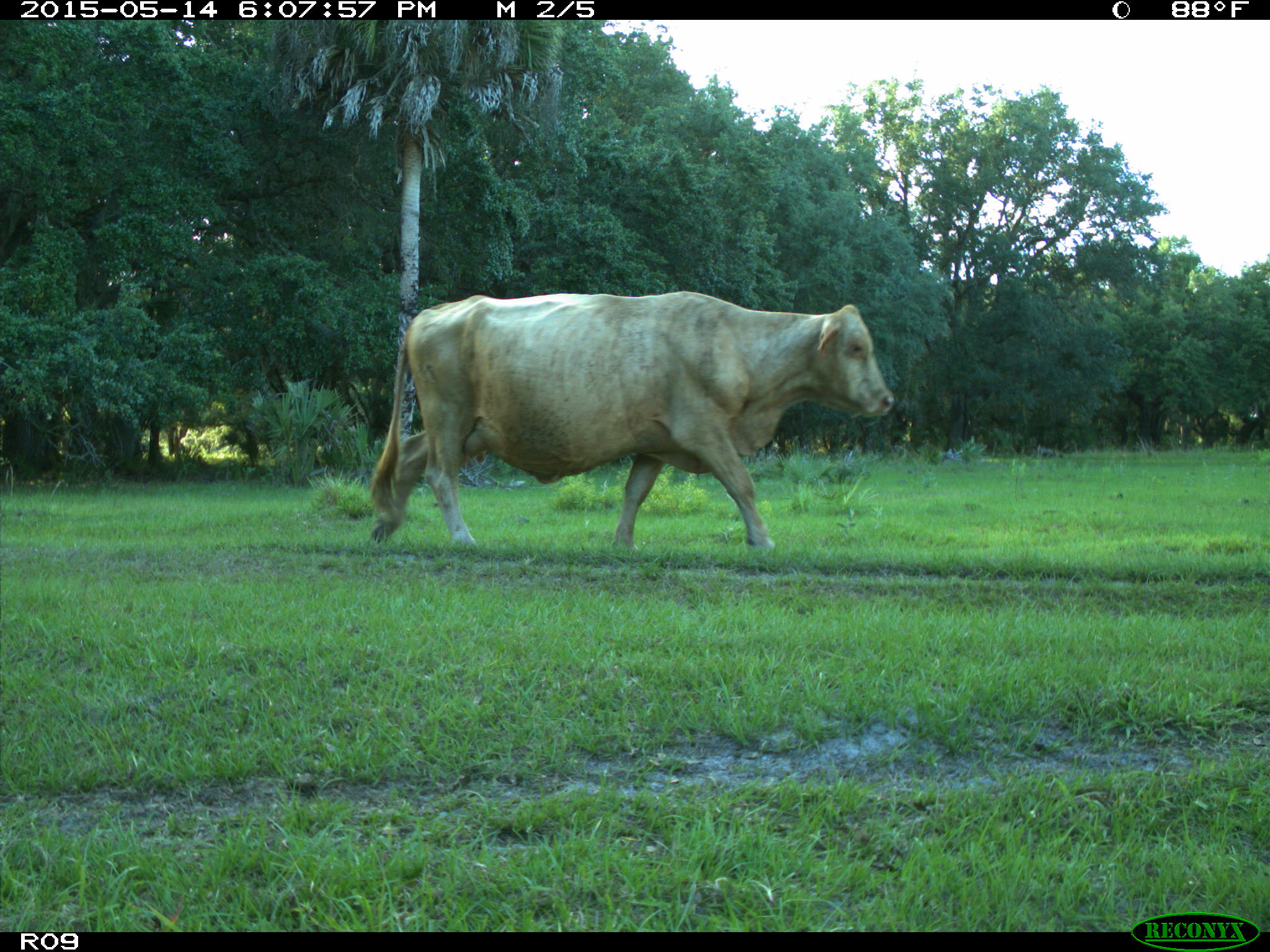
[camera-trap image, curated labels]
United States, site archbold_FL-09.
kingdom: Animalia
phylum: Chordata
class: Mammalia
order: Artiodactyla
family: Bovidae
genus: Bos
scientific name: Bos taurus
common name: domestic cow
Bos taurus (domestic cow).